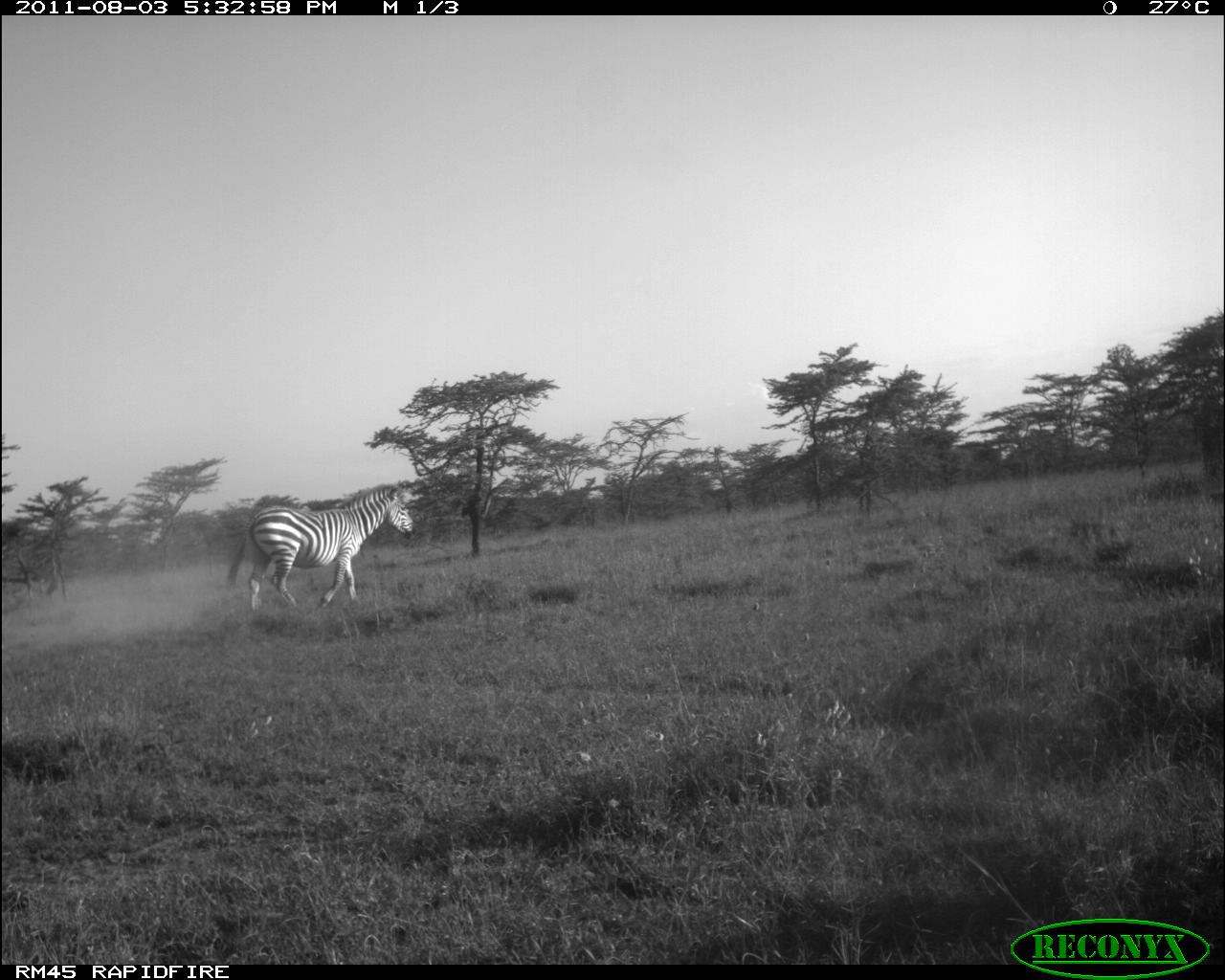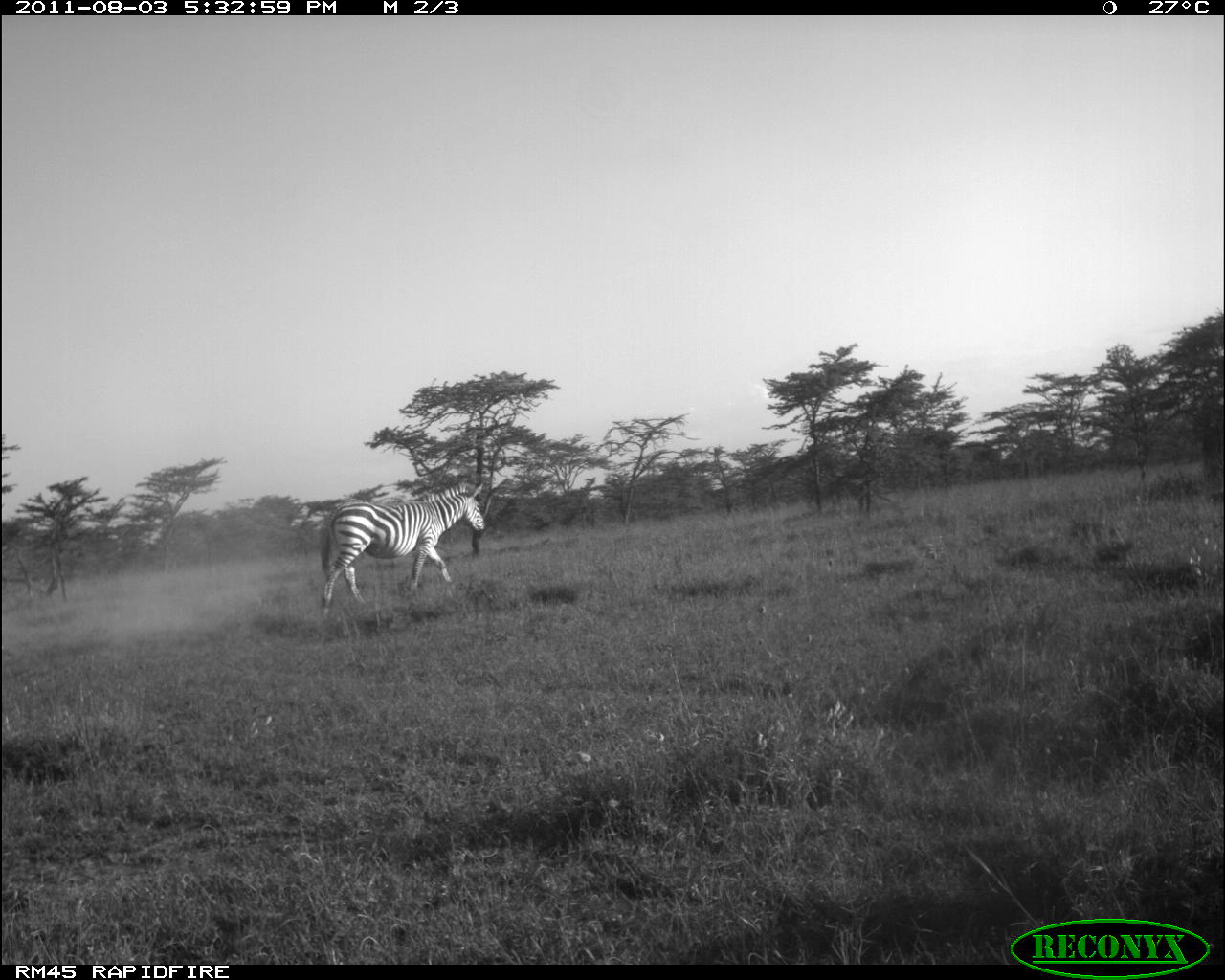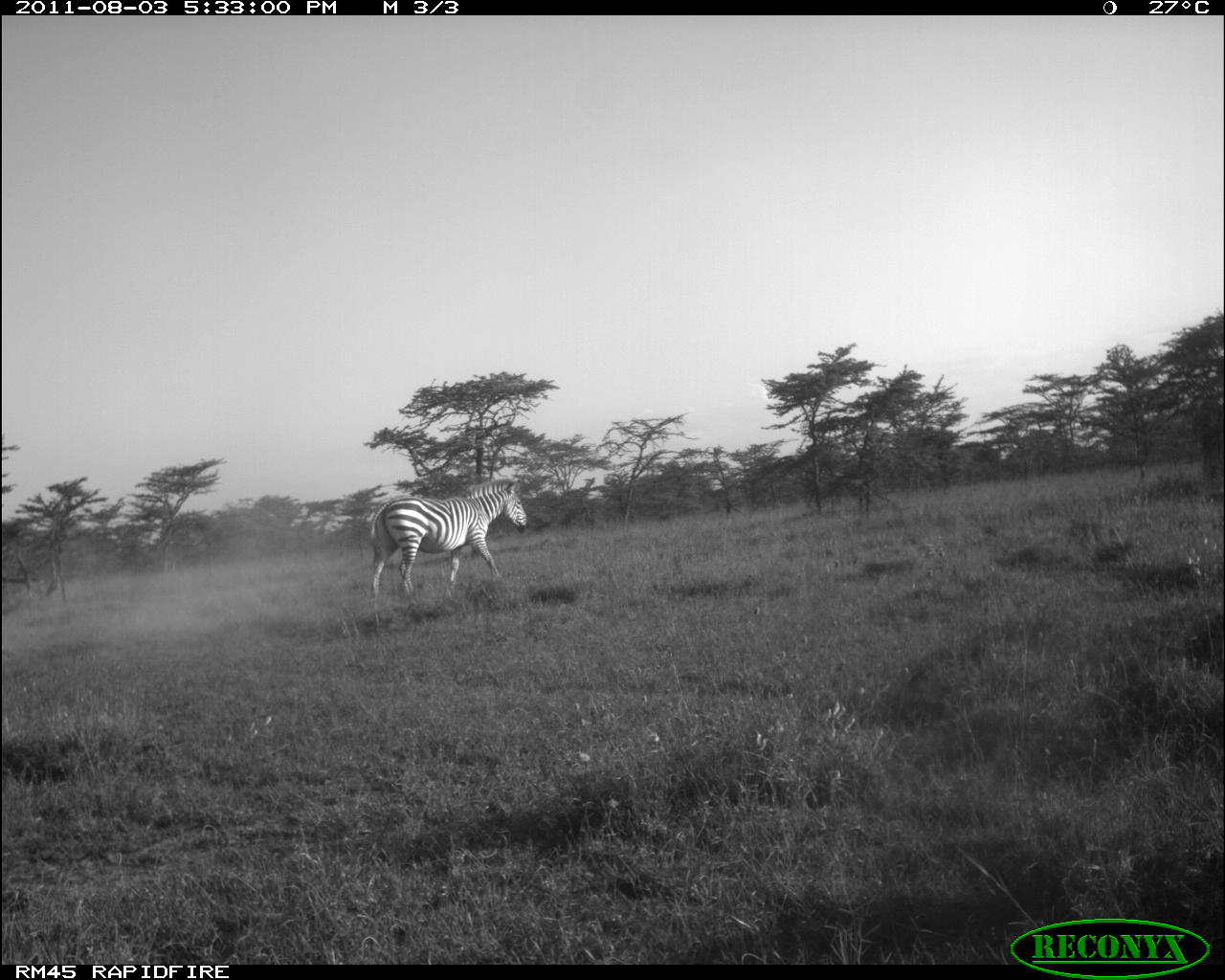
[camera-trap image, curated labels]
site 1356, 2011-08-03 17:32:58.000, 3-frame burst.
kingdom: Animalia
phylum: Chordata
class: Mammalia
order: Perissodactyla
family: Equidae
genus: Equus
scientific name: Equus quagga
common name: plains zebra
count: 1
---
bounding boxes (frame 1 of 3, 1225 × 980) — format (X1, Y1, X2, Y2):
equus quagga: (220, 483, 420, 615)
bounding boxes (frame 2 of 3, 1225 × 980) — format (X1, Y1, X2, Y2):
equus quagga: (316, 477, 486, 620)